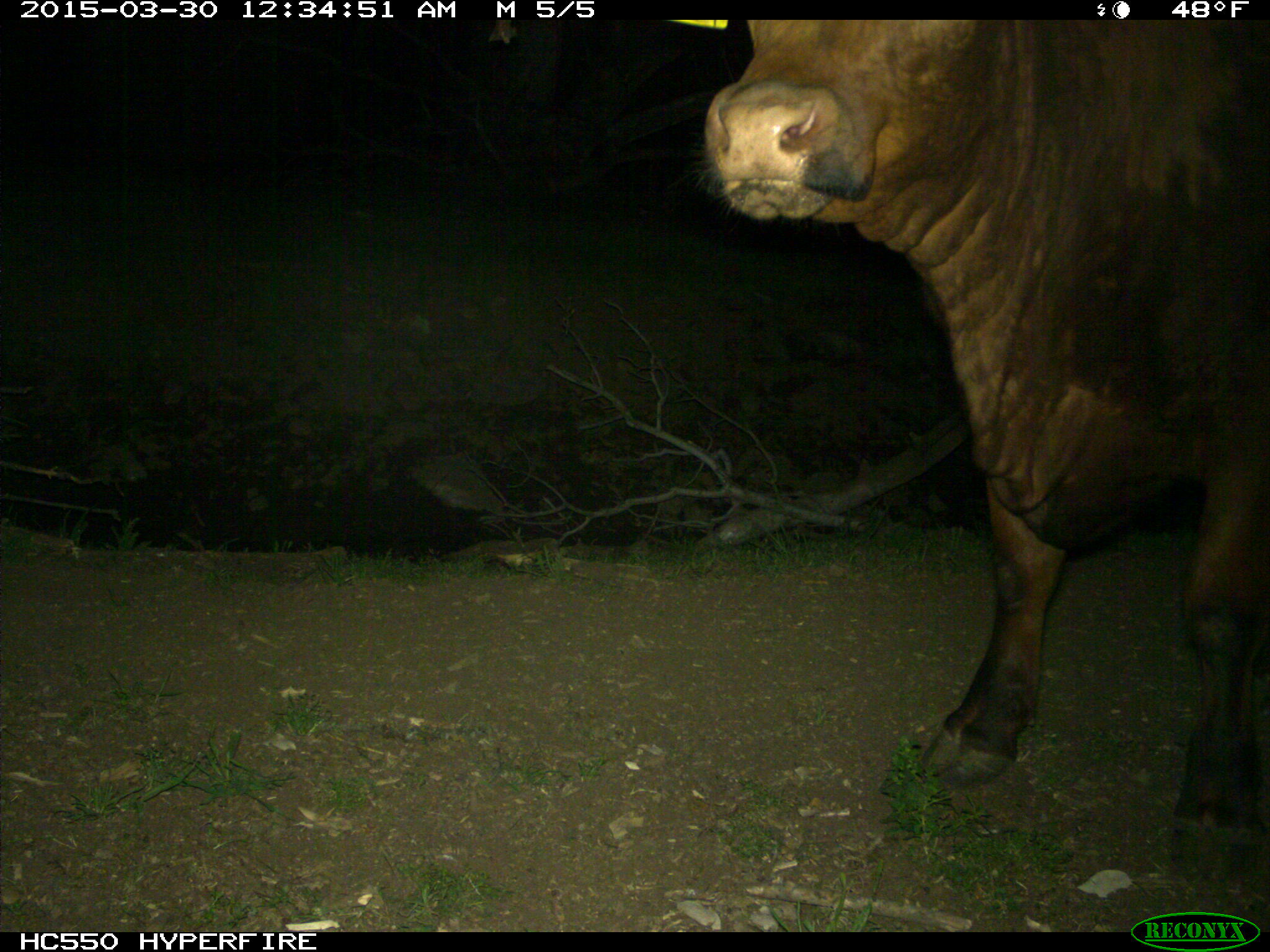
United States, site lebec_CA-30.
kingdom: Animalia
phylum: Chordata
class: Mammalia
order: Artiodactyla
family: Bovidae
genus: Bos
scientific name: Bos taurus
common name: domestic cow